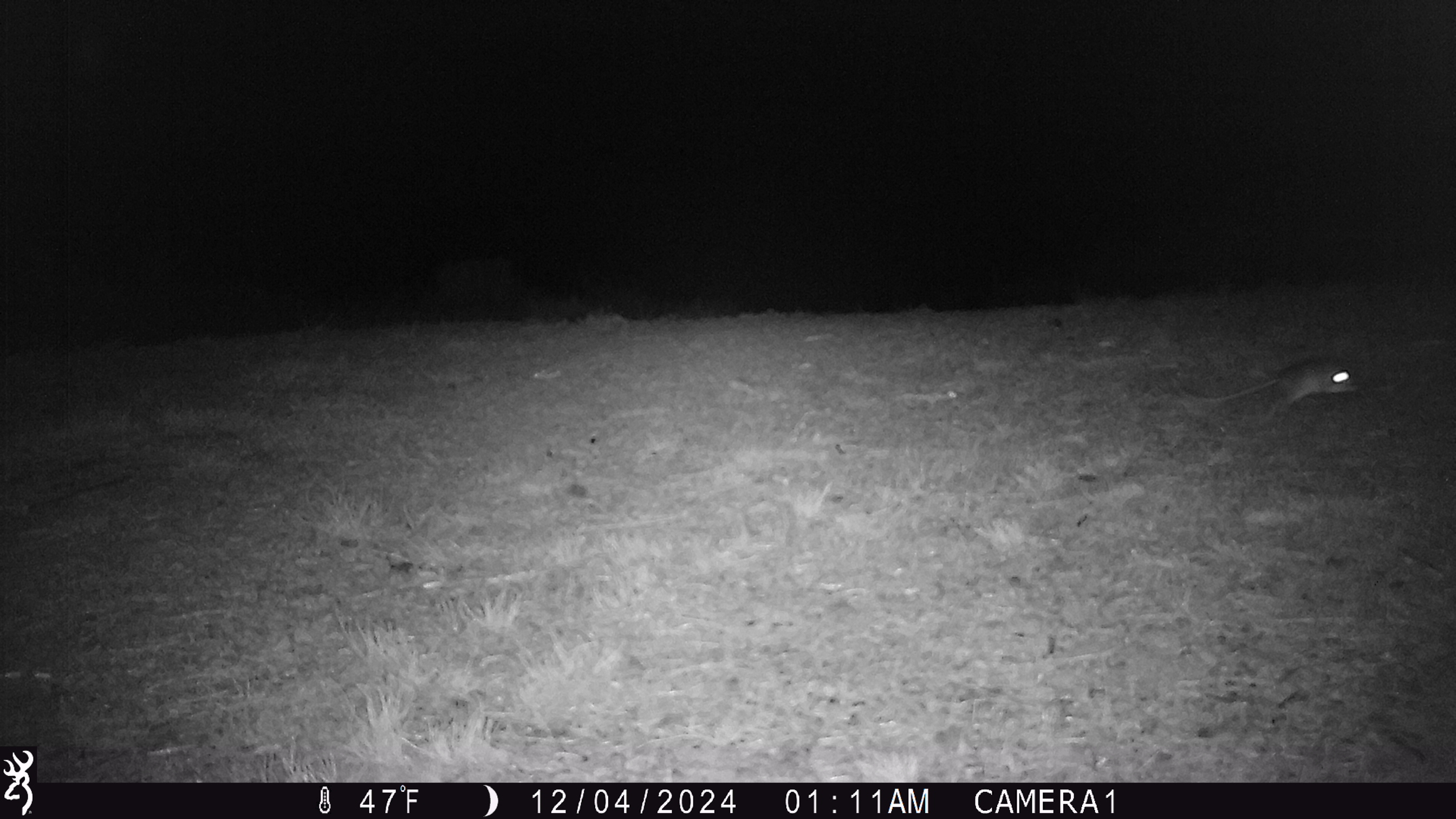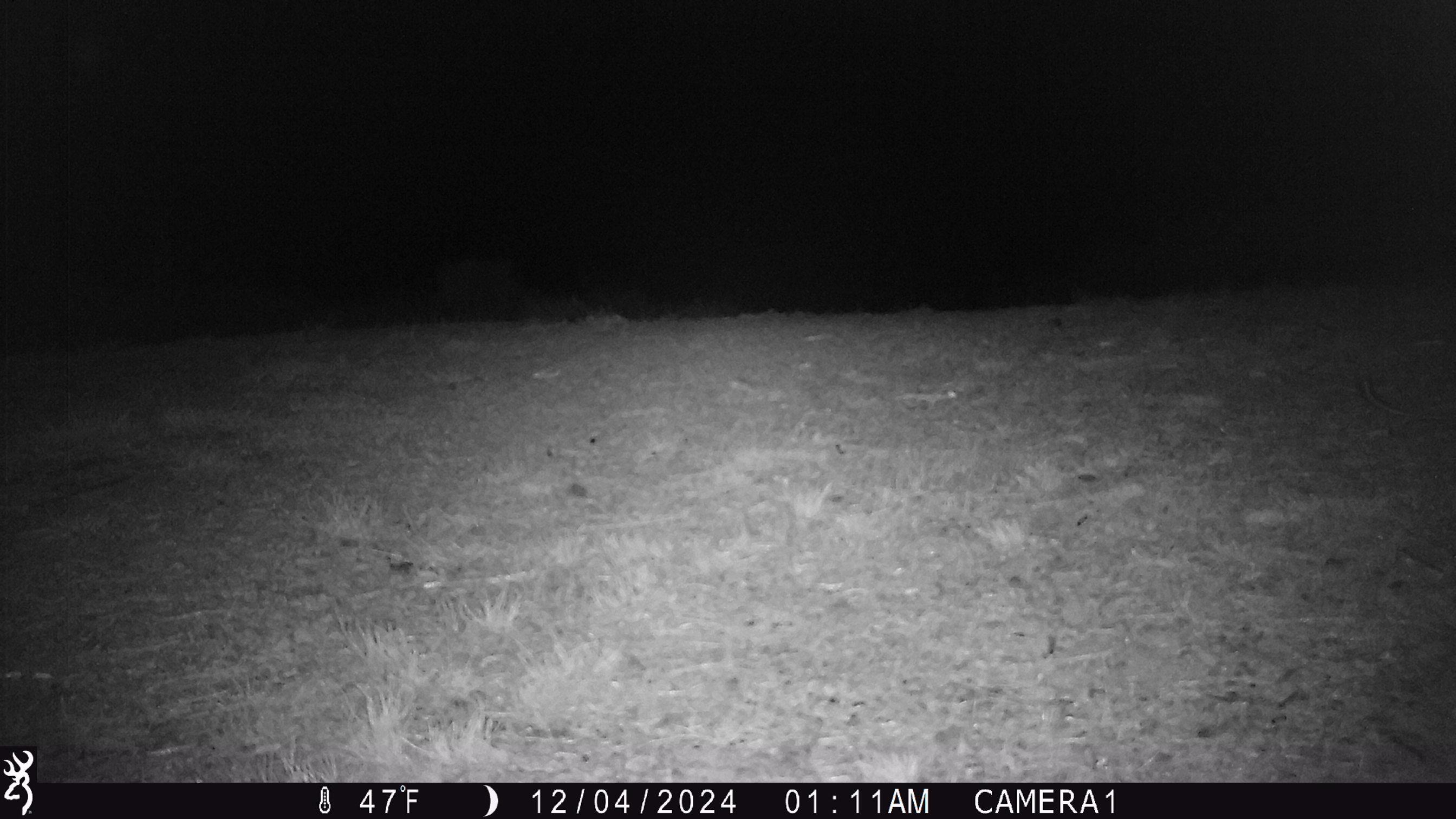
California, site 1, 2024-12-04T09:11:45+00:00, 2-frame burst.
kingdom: Animalia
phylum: Chordata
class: Mammalia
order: Rodentia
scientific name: Rodentia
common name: mouse or rat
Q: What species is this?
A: Mouse or rat (Rodentia).